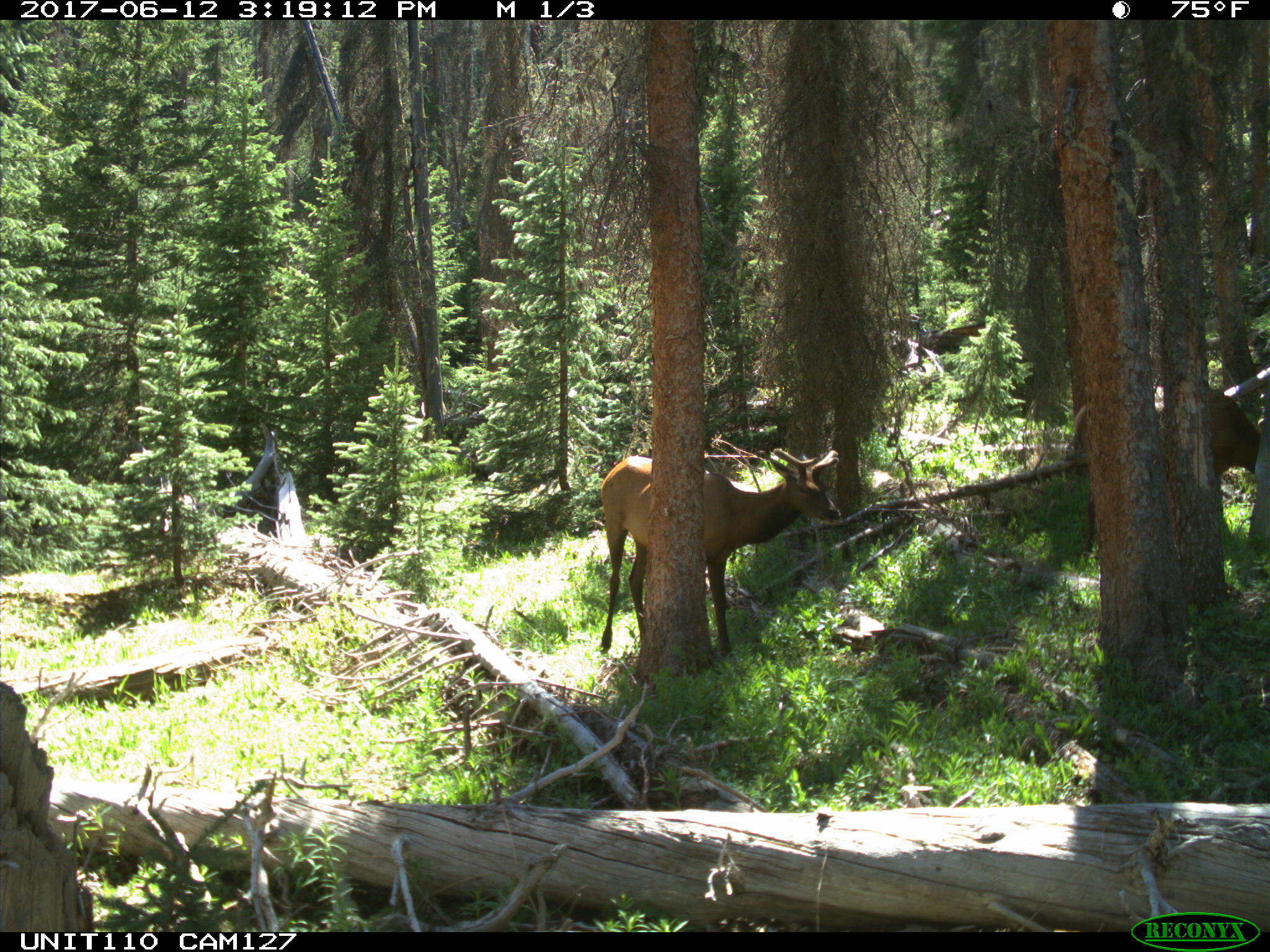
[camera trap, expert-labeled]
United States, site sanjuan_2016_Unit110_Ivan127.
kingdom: Animalia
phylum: Chordata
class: Mammalia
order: Artiodactyla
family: Cervidae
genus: Cervus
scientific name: Cervus elaphus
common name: red deer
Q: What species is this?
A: Cervus elaphus (red deer).